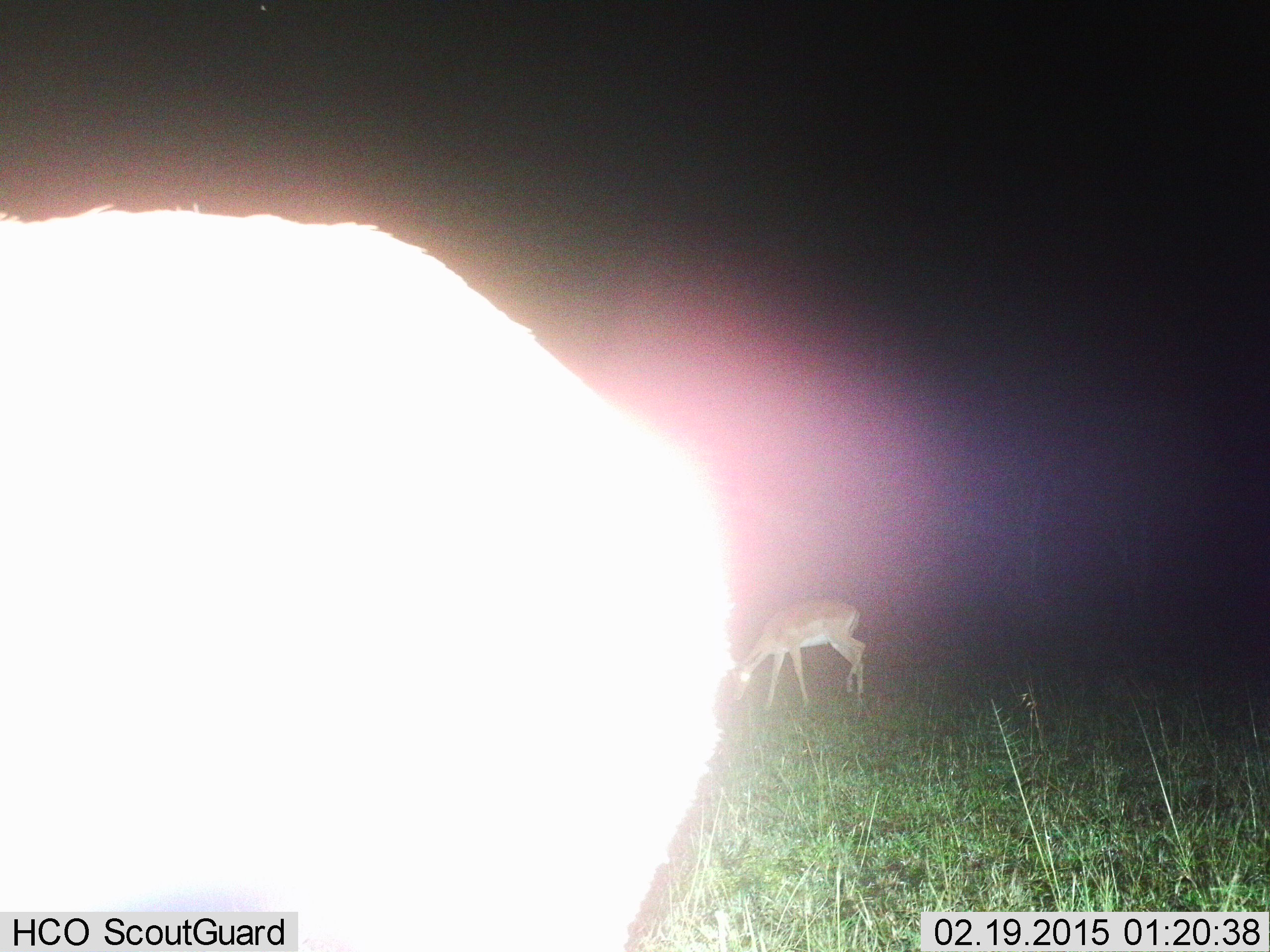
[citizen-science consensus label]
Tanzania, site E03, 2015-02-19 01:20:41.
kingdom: Animalia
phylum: Chordata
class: Mammalia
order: Artiodactyla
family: Bovidae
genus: Aepyceros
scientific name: Aepyceros melampus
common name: impala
Impala (Aepyceros melampus), count 2. Behavior (volunteer vote fractions): standing 50%, resting 0%, moving 0%, interacting 0%. Young present (vote fraction): 0%. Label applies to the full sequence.